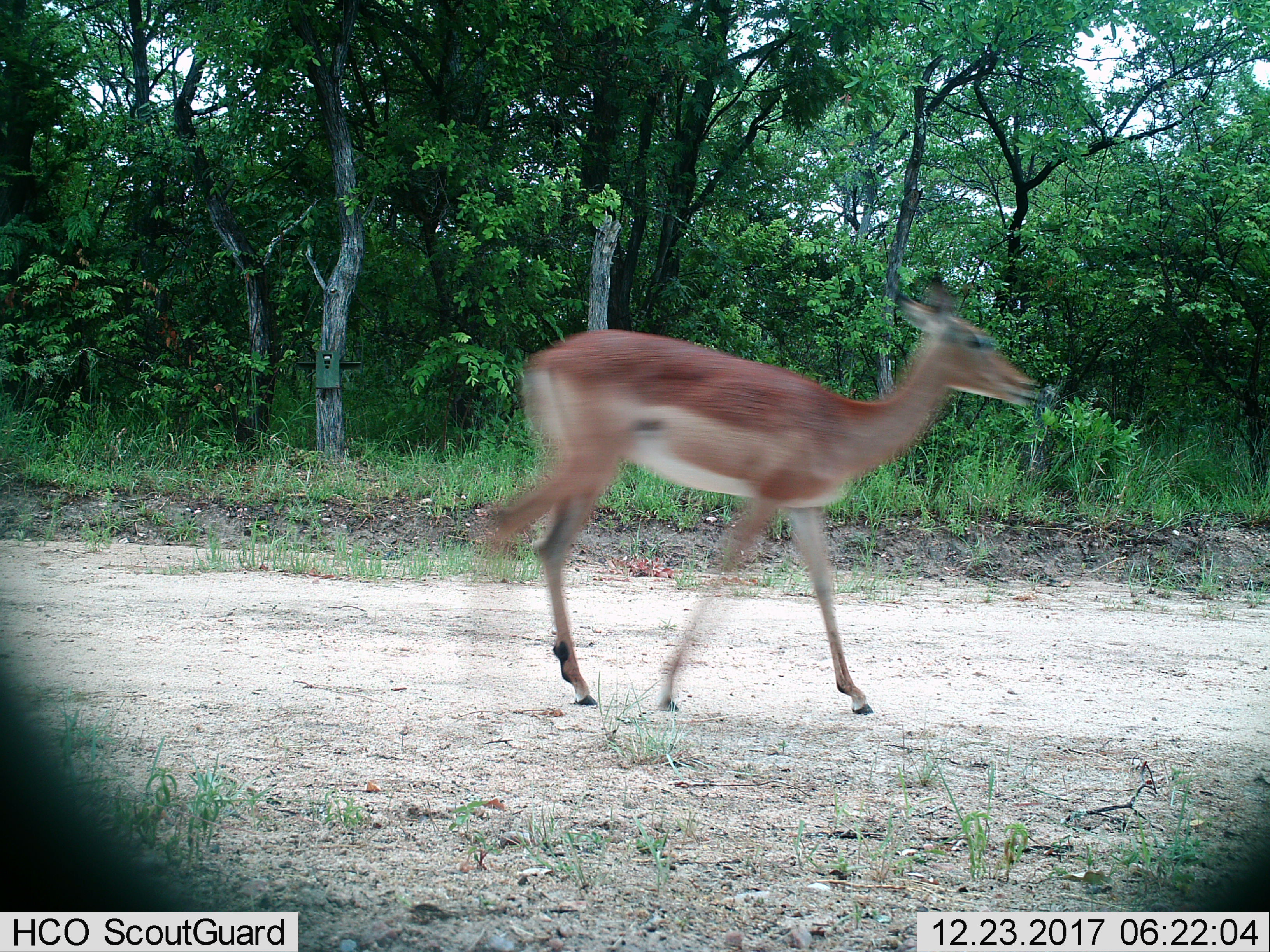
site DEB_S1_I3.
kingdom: Animalia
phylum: Chordata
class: Mammalia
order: Artiodactyla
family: Bovidae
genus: Aepyceros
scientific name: Aepyceros melampus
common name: impala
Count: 1.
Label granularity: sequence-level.